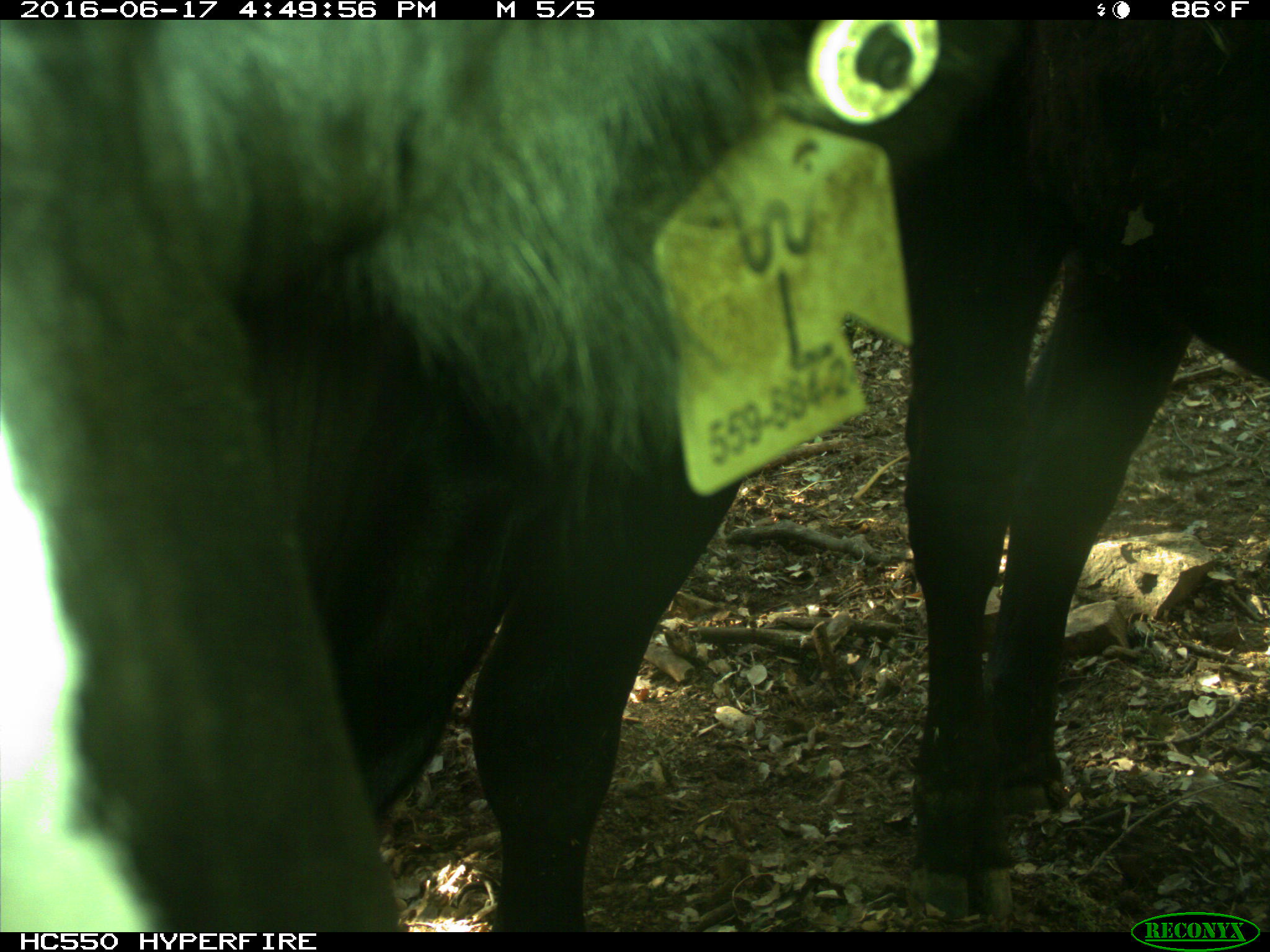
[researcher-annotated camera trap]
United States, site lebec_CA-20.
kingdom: Animalia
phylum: Chordata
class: Mammalia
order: Artiodactyla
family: Bovidae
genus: Bos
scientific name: Bos taurus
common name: domestic cow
Bos taurus (domestic cow).